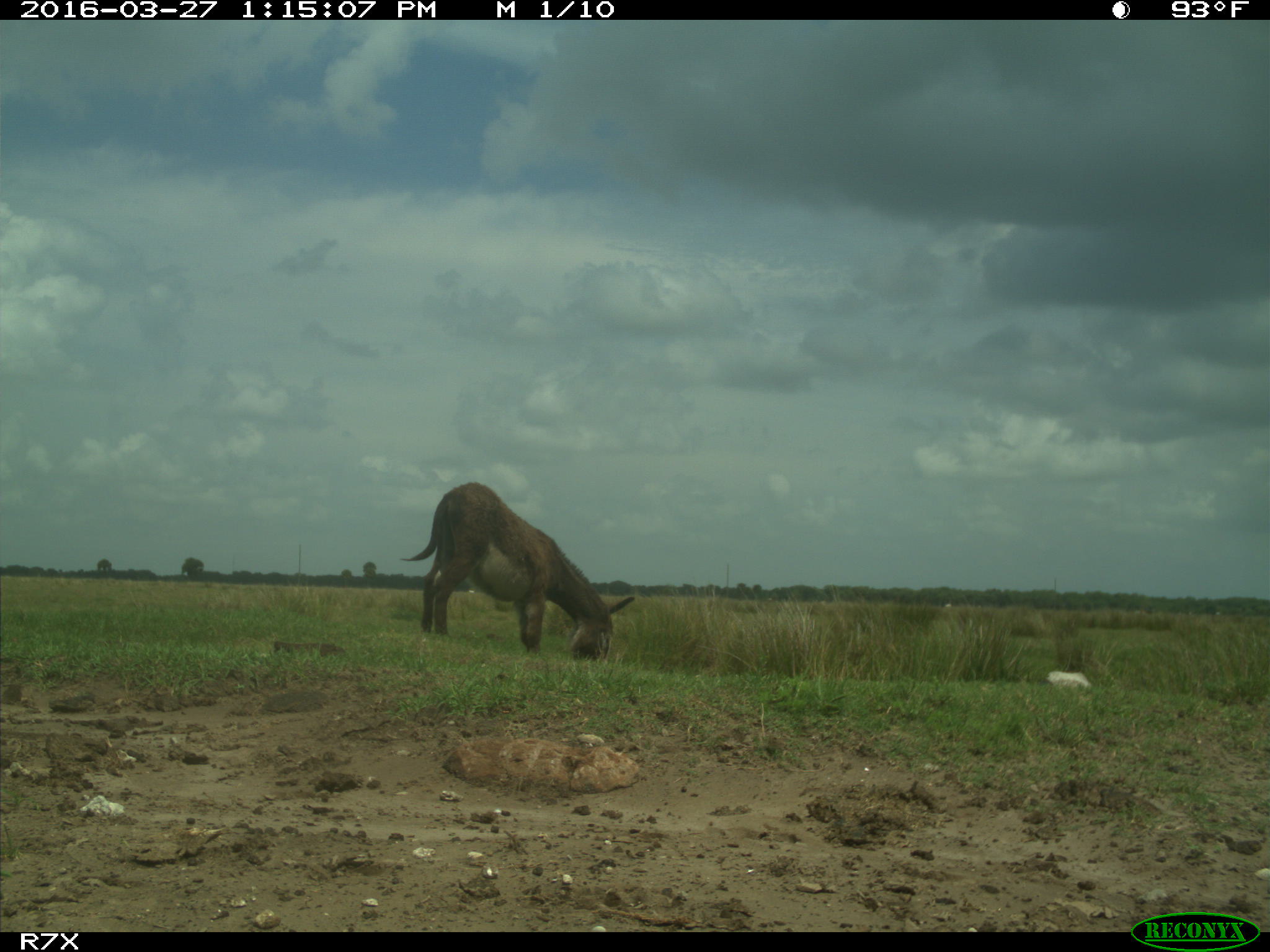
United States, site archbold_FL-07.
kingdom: Animalia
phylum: Chordata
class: Mammalia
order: Artiodactyla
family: Bovidae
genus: Bos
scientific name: Bos taurus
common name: domestic cow